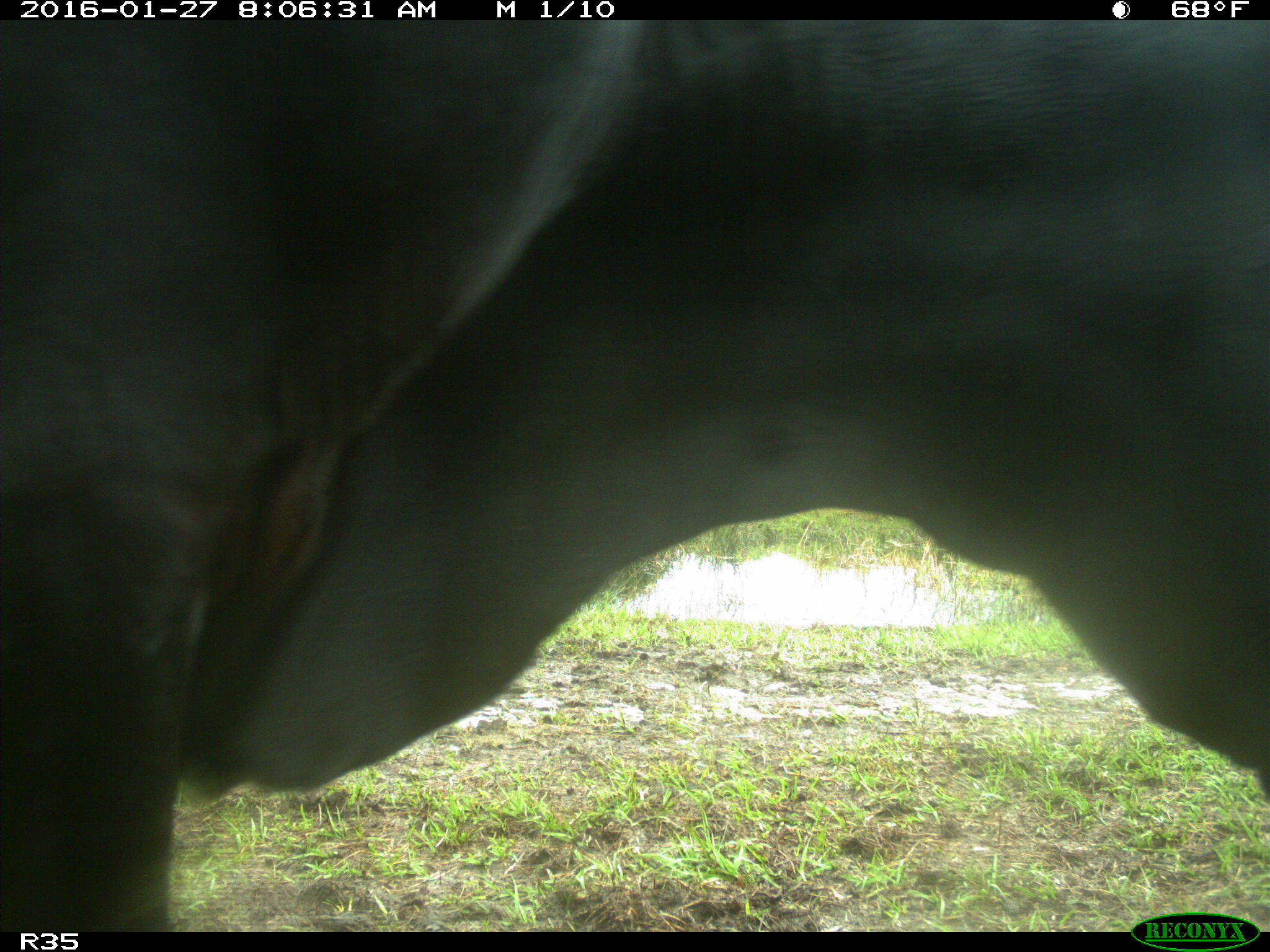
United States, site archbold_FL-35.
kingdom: Animalia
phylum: Chordata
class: Mammalia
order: Artiodactyla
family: Bovidae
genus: Bos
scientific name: Bos taurus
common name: domestic cow